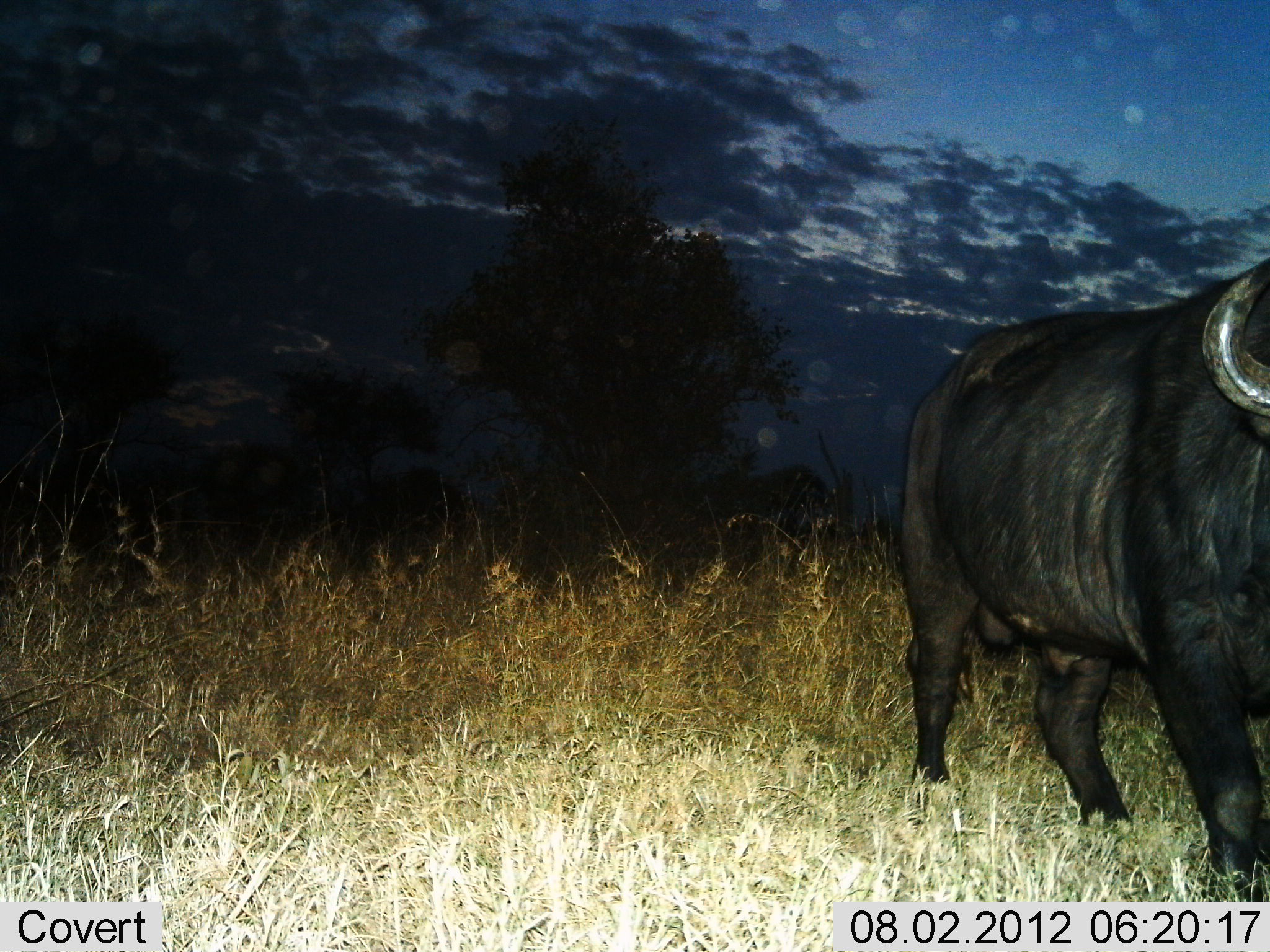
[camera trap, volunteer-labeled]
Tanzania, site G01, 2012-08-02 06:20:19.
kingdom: Animalia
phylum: Chordata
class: Mammalia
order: Artiodactyla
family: Bovidae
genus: Syncerus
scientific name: Syncerus caffer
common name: cape buffalo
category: buffalo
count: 1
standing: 45%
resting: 0%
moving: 55%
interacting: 0%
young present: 0%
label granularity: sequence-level